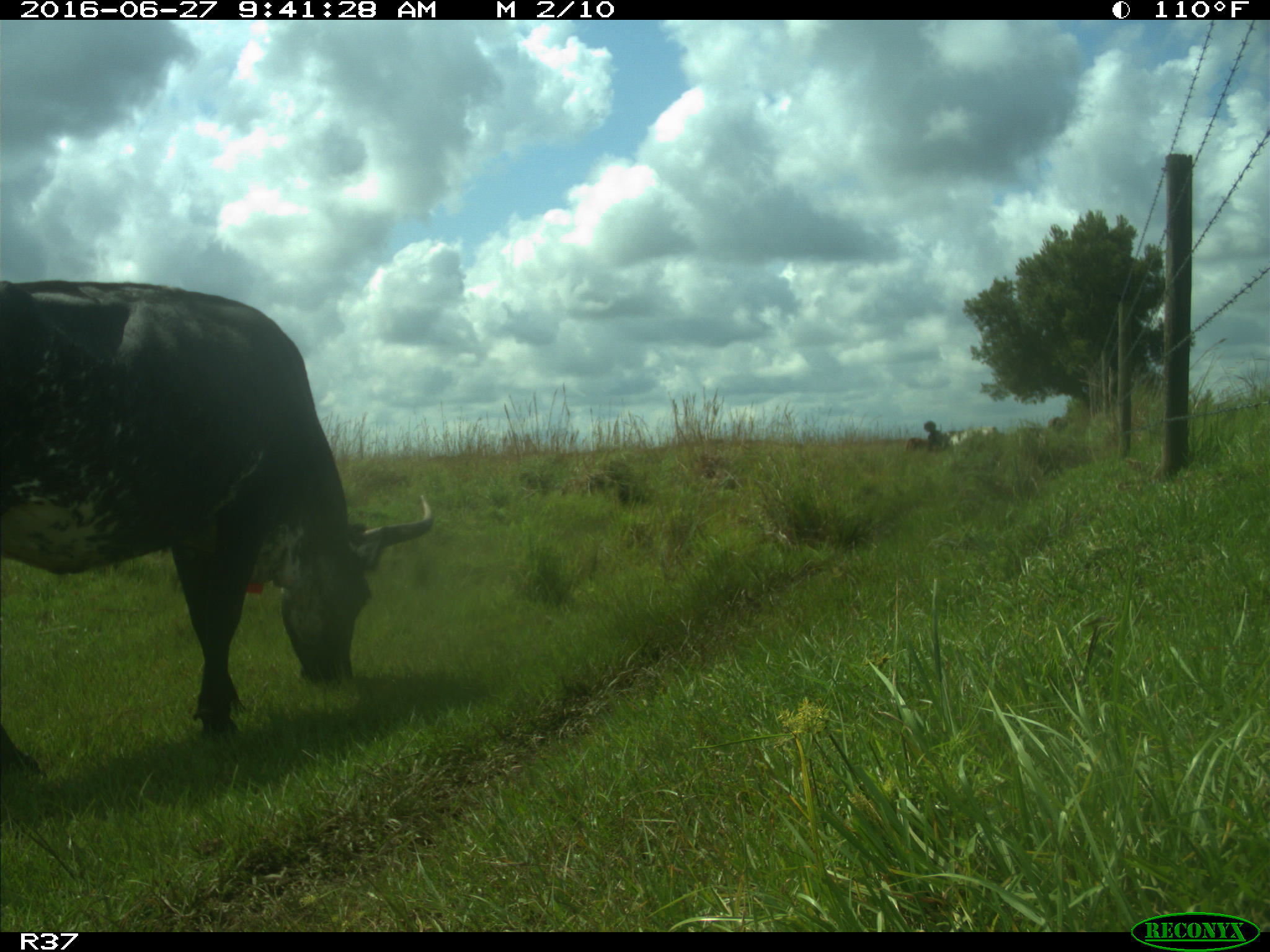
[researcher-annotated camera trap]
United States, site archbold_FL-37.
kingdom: Animalia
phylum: Chordata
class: Mammalia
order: Artiodactyla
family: Bovidae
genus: Bos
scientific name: Bos taurus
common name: domestic cow